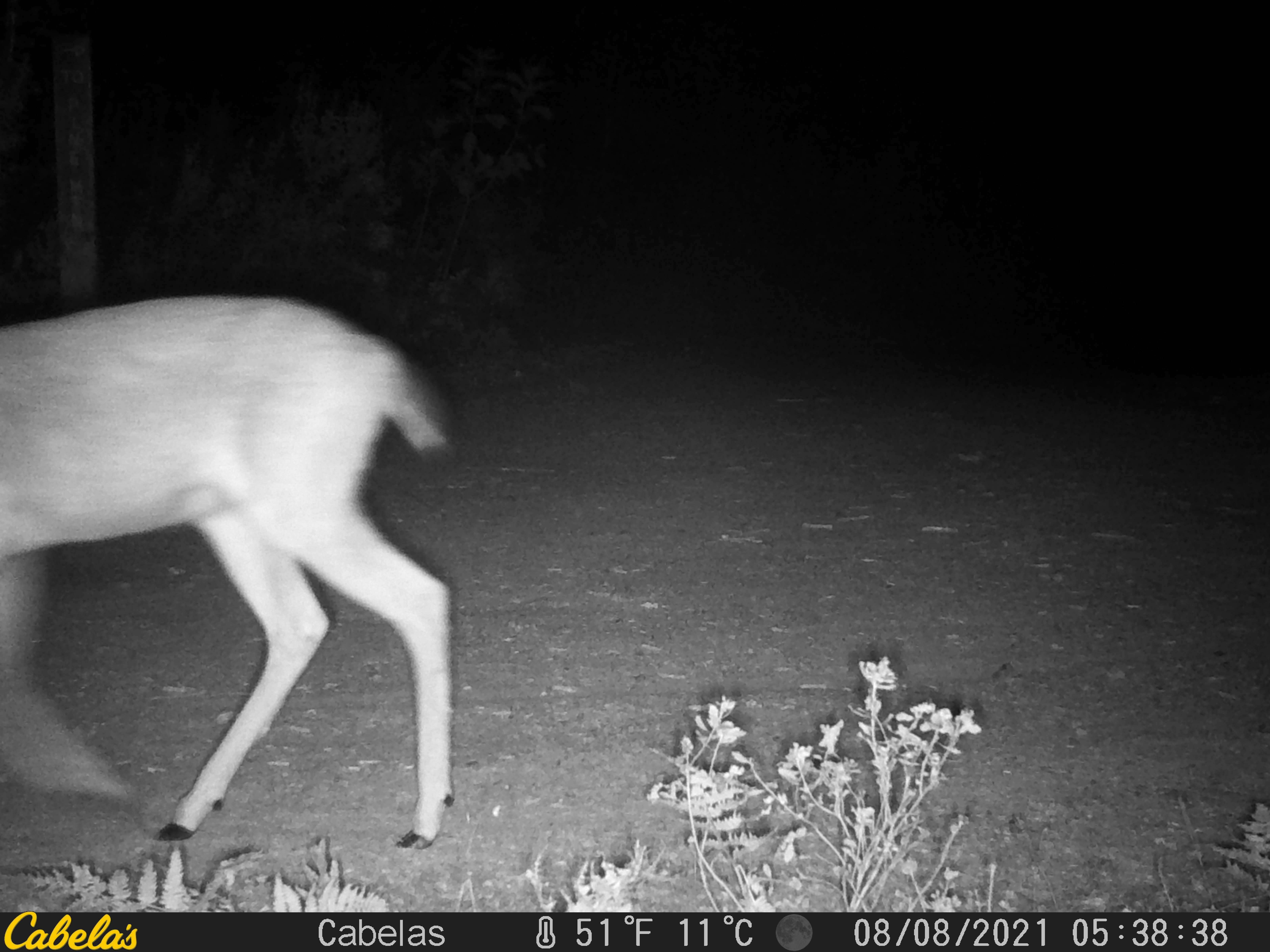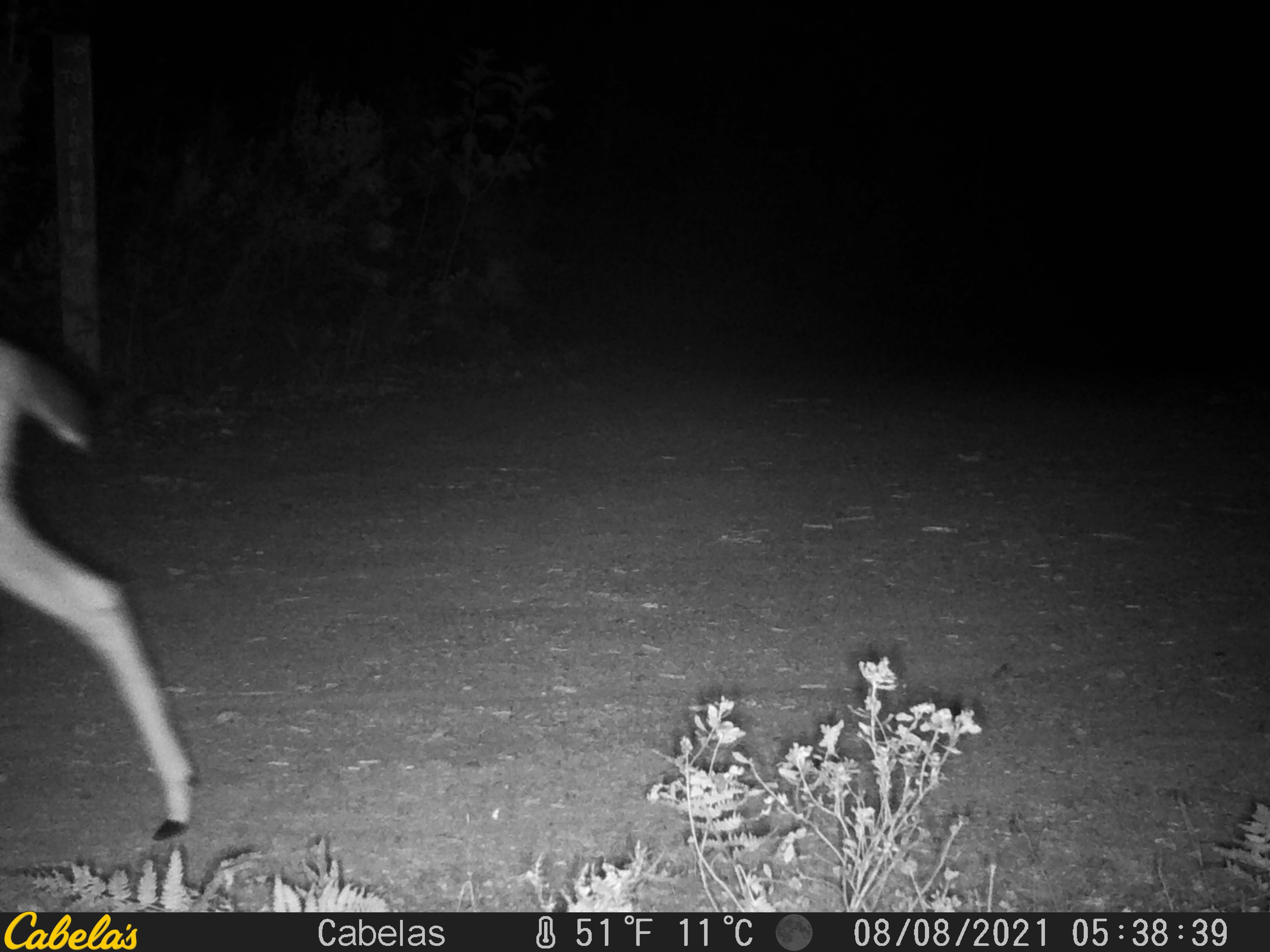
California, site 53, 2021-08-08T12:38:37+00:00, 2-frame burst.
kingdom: Animalia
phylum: Chordata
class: Mammalia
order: Artiodactyla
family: Cervidae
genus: Odocoileus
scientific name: Odocoileus hemionus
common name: mule deer